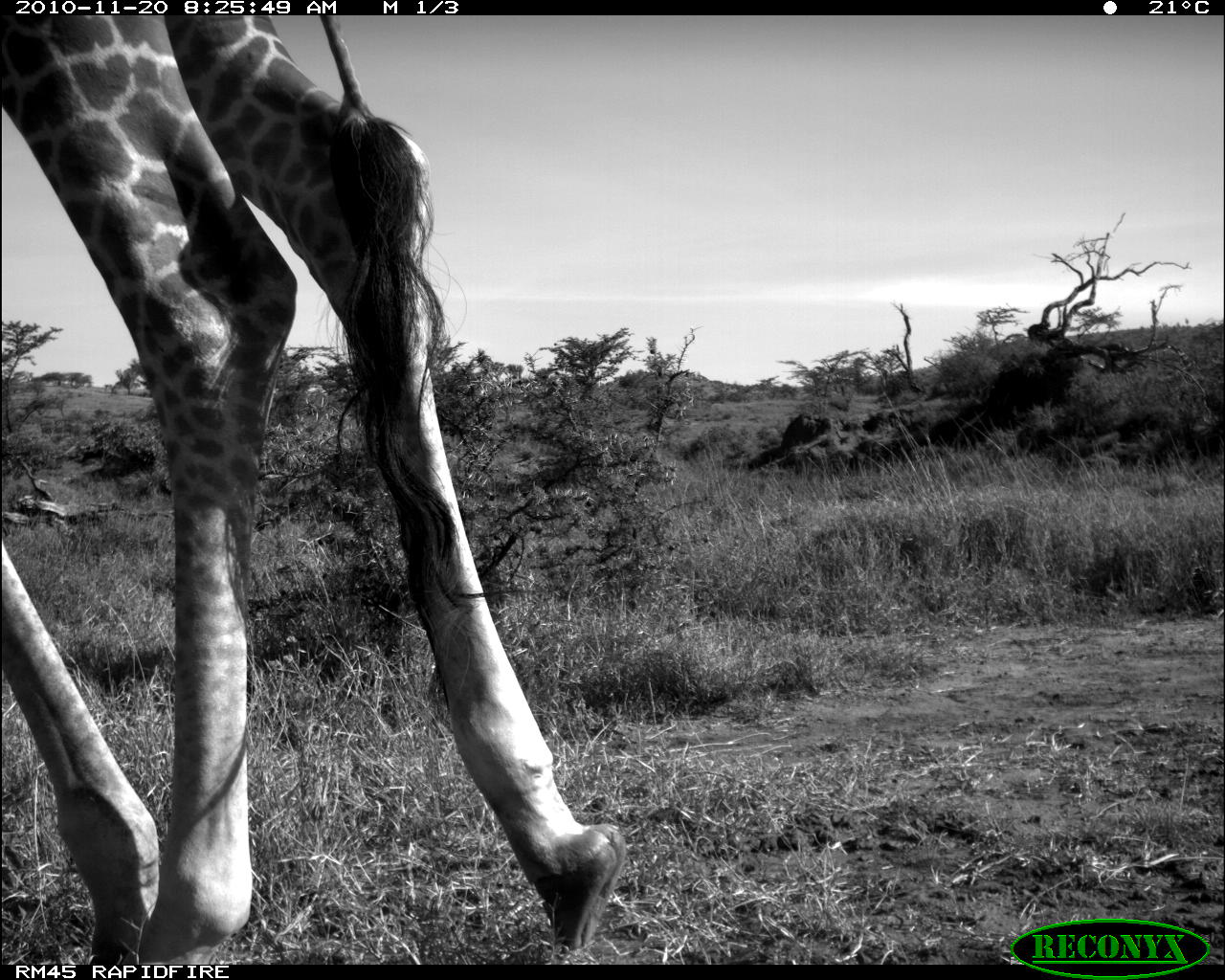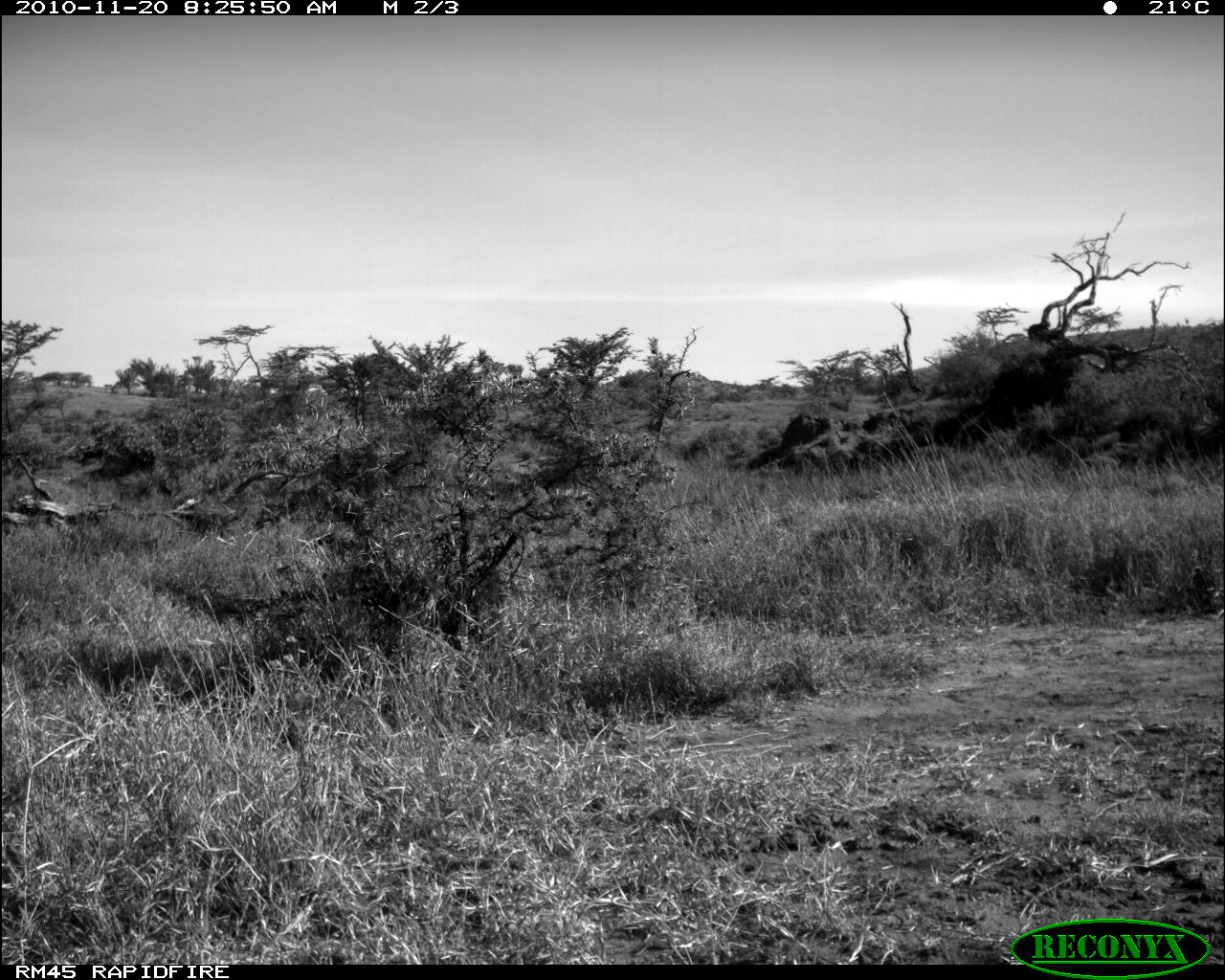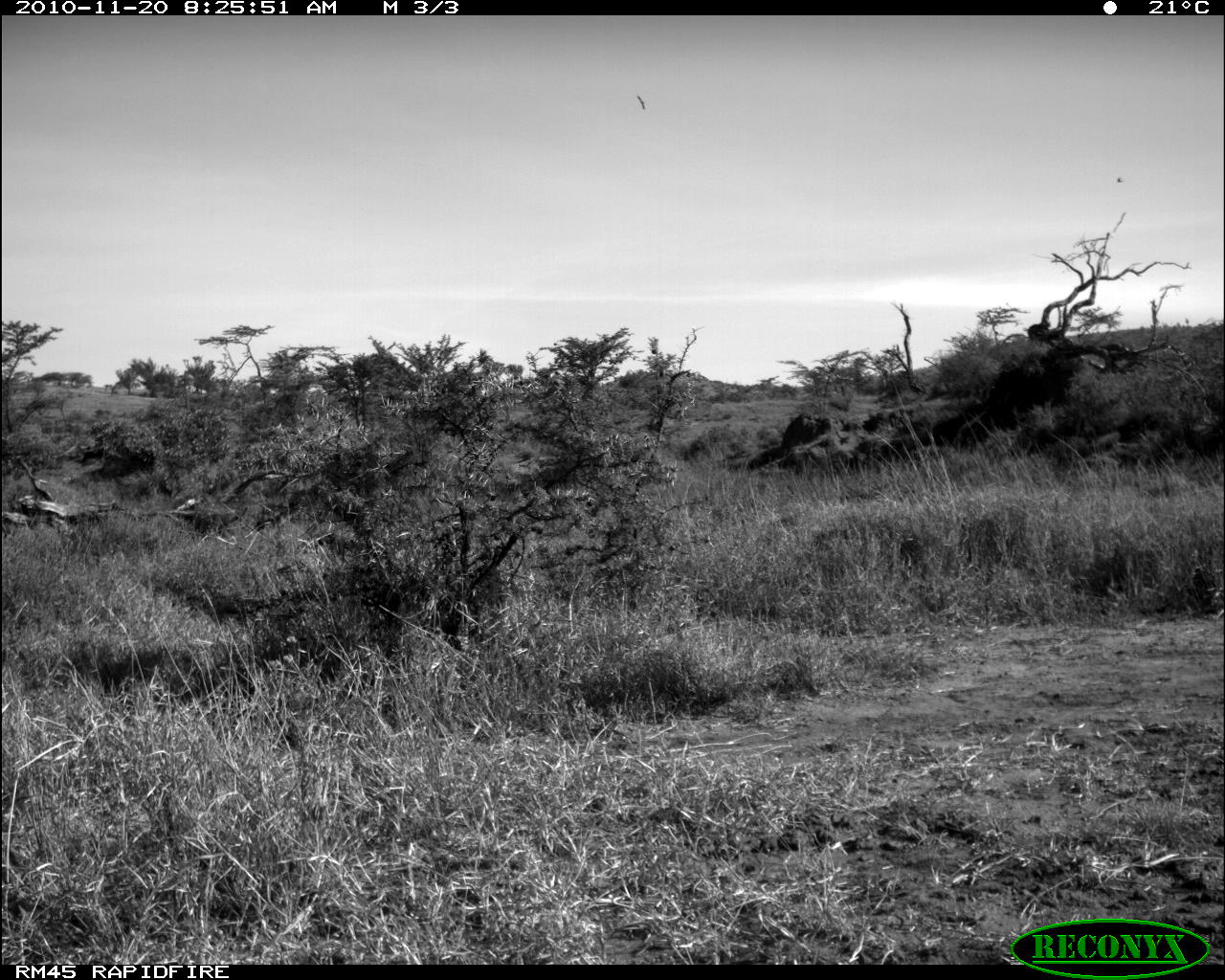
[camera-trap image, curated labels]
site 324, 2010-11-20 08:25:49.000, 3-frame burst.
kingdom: Animalia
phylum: Chordata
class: Mammalia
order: Artiodactyla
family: Giraffidae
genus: Giraffa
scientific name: Giraffa camelopardalis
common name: giraffe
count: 1